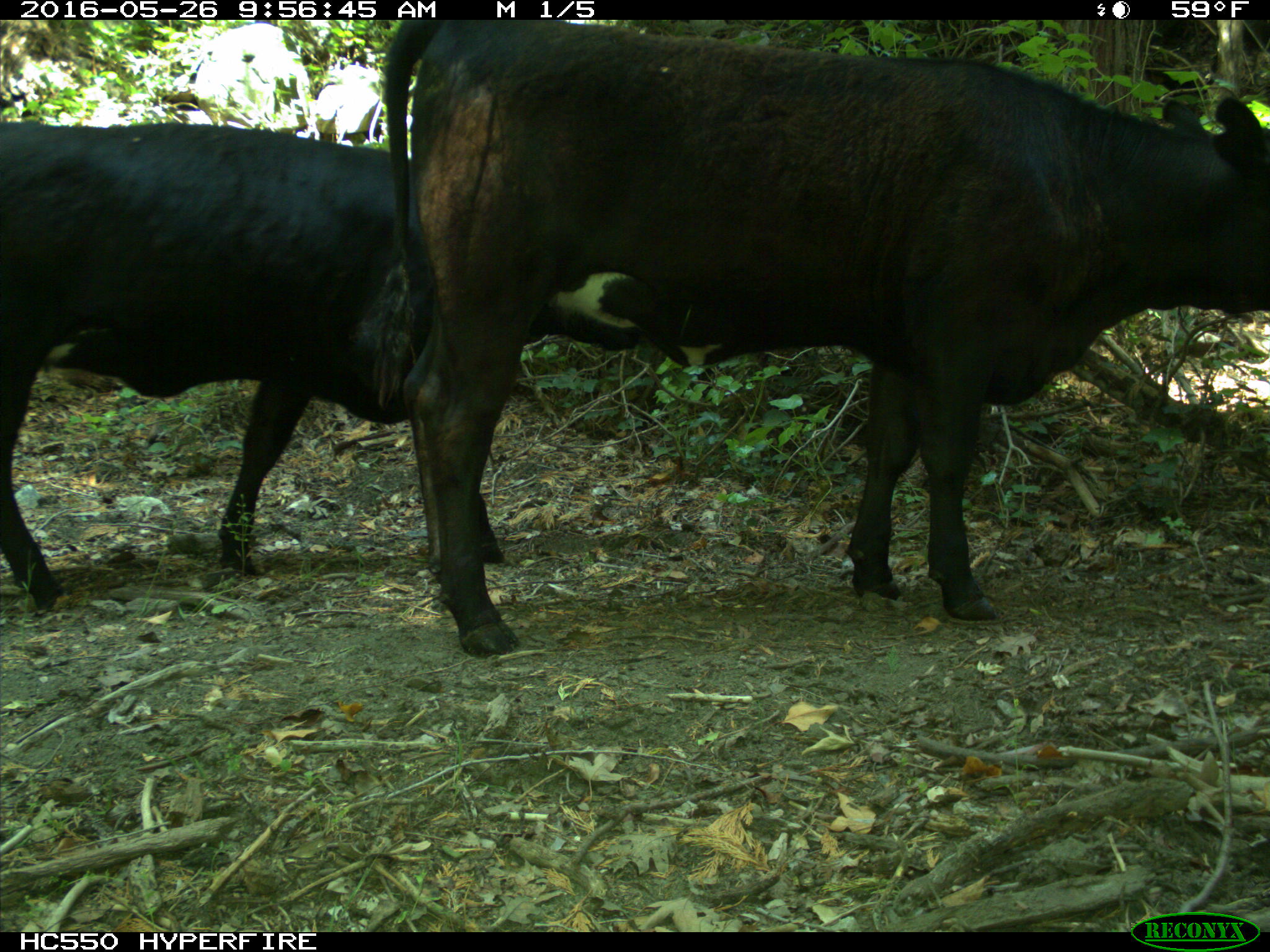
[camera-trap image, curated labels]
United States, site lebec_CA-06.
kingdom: Animalia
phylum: Chordata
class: Mammalia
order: Artiodactyla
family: Bovidae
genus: Bos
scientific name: Bos taurus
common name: domestic cow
Bos taurus (domestic cow).